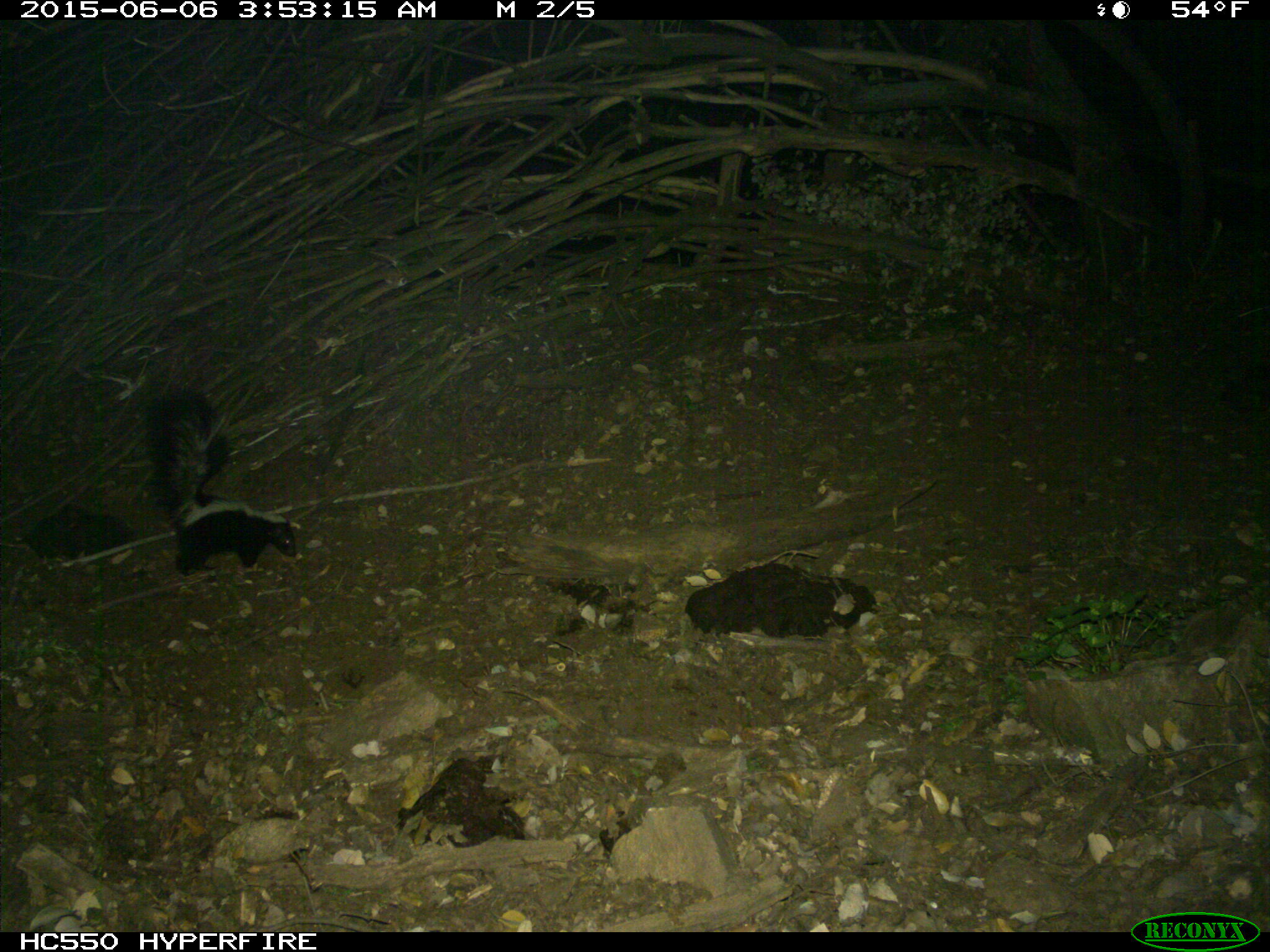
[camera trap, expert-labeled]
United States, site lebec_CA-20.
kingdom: Animalia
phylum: Chordata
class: Mammalia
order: Carnivora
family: Mephitidae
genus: Mephitis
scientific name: Mephitis mephitis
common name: striped skunk